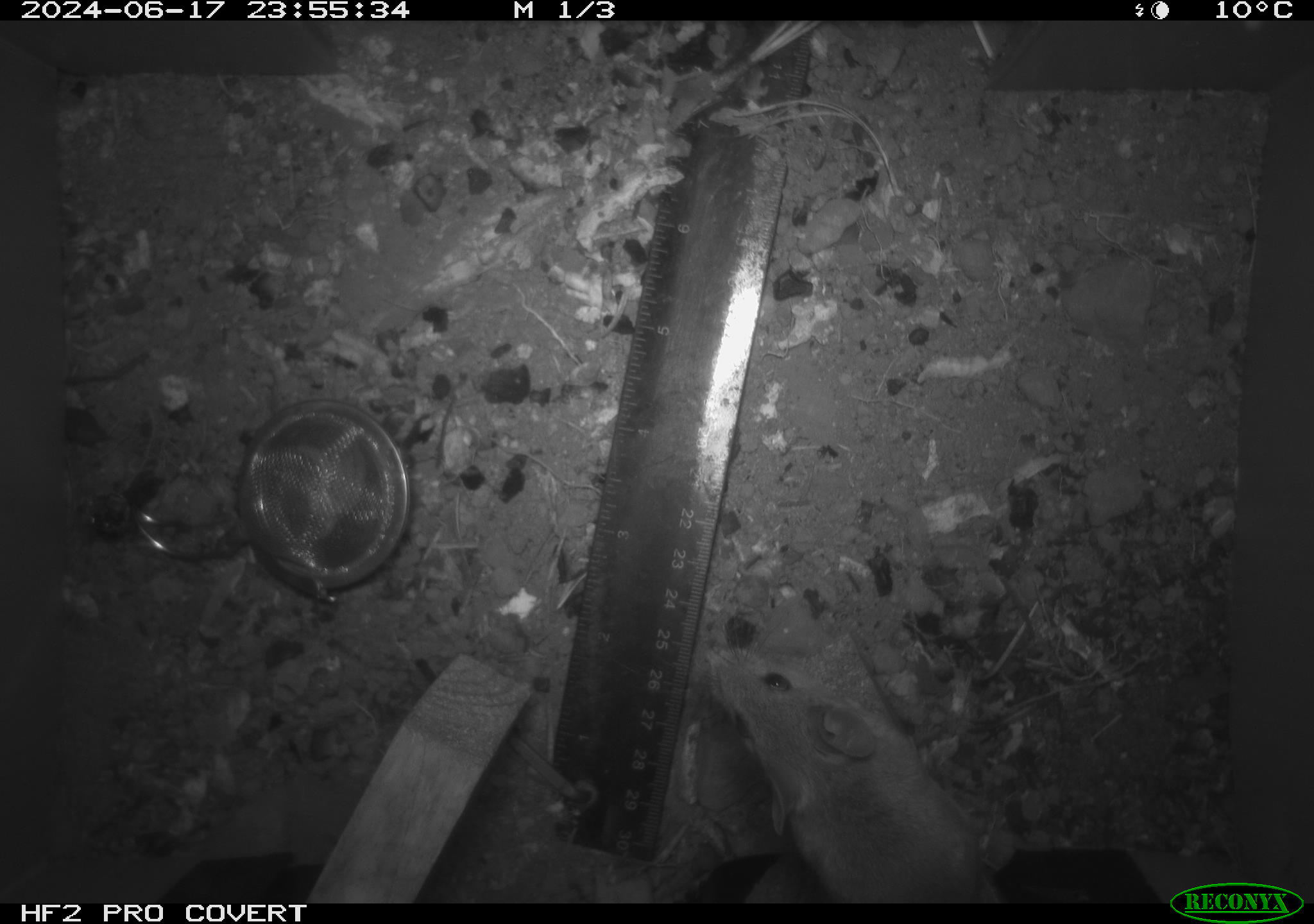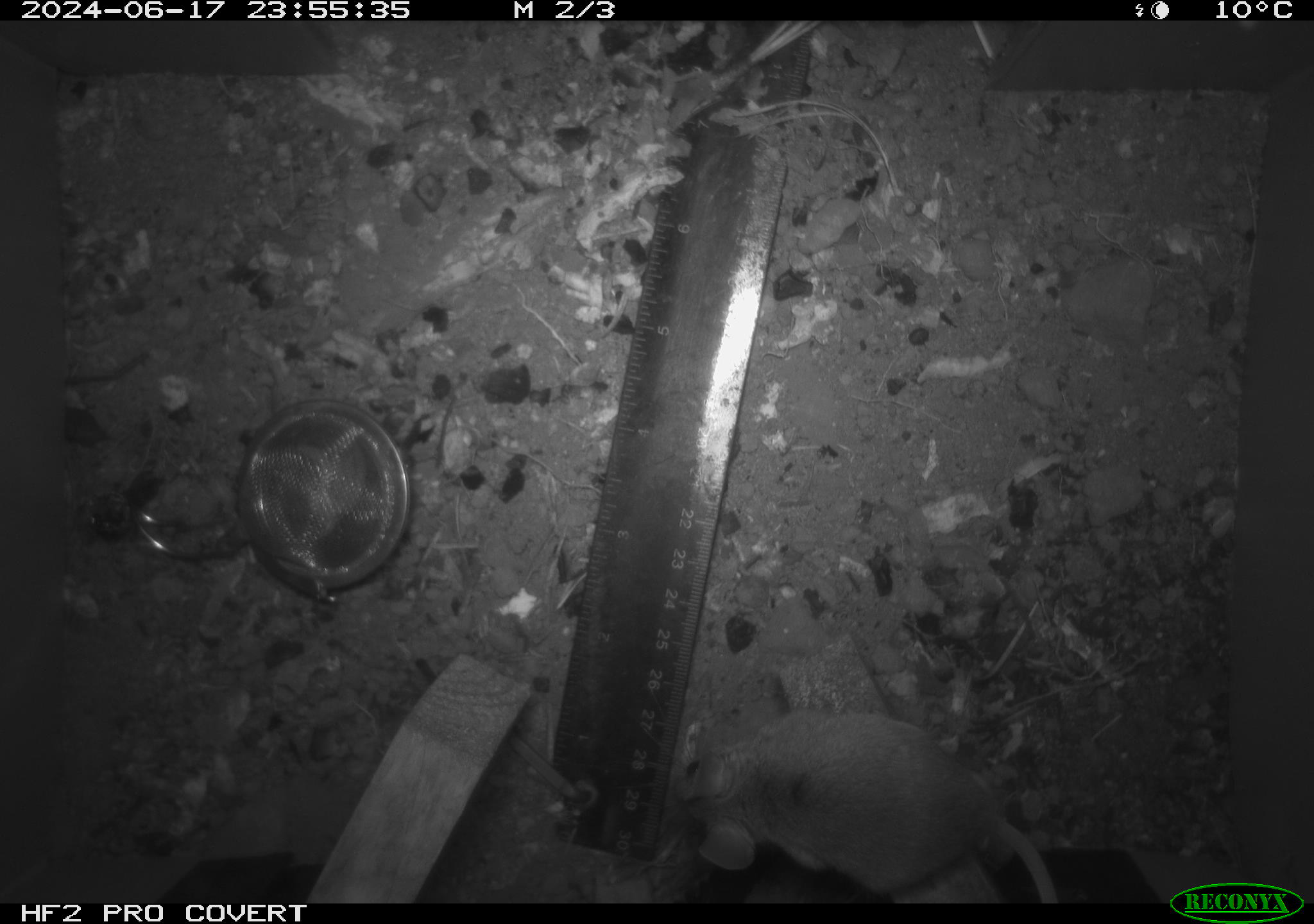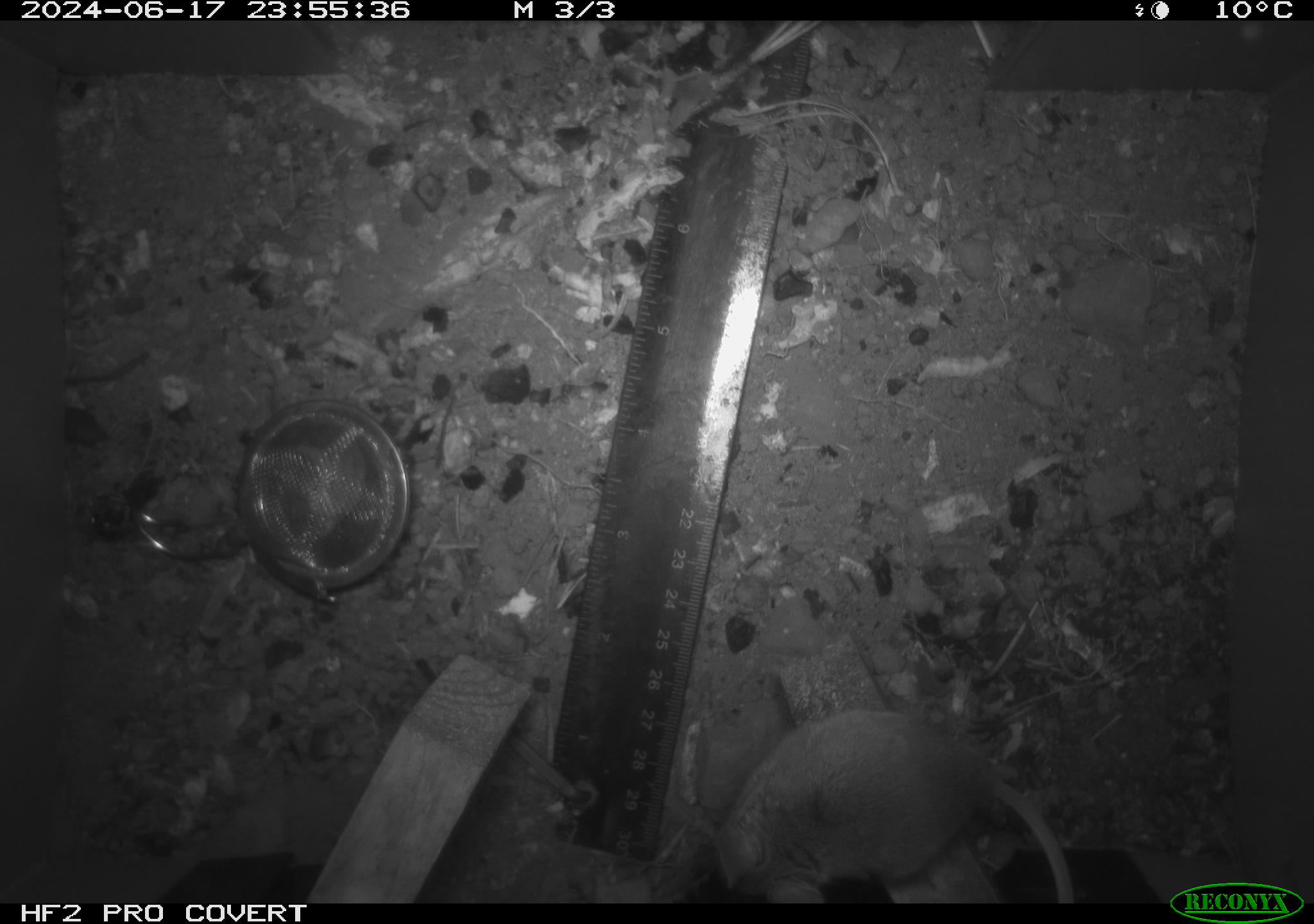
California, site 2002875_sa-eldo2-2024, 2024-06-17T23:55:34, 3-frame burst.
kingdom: Animalia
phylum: Chordata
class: Mammalia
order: Rodentia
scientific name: Rodentia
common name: mouse species